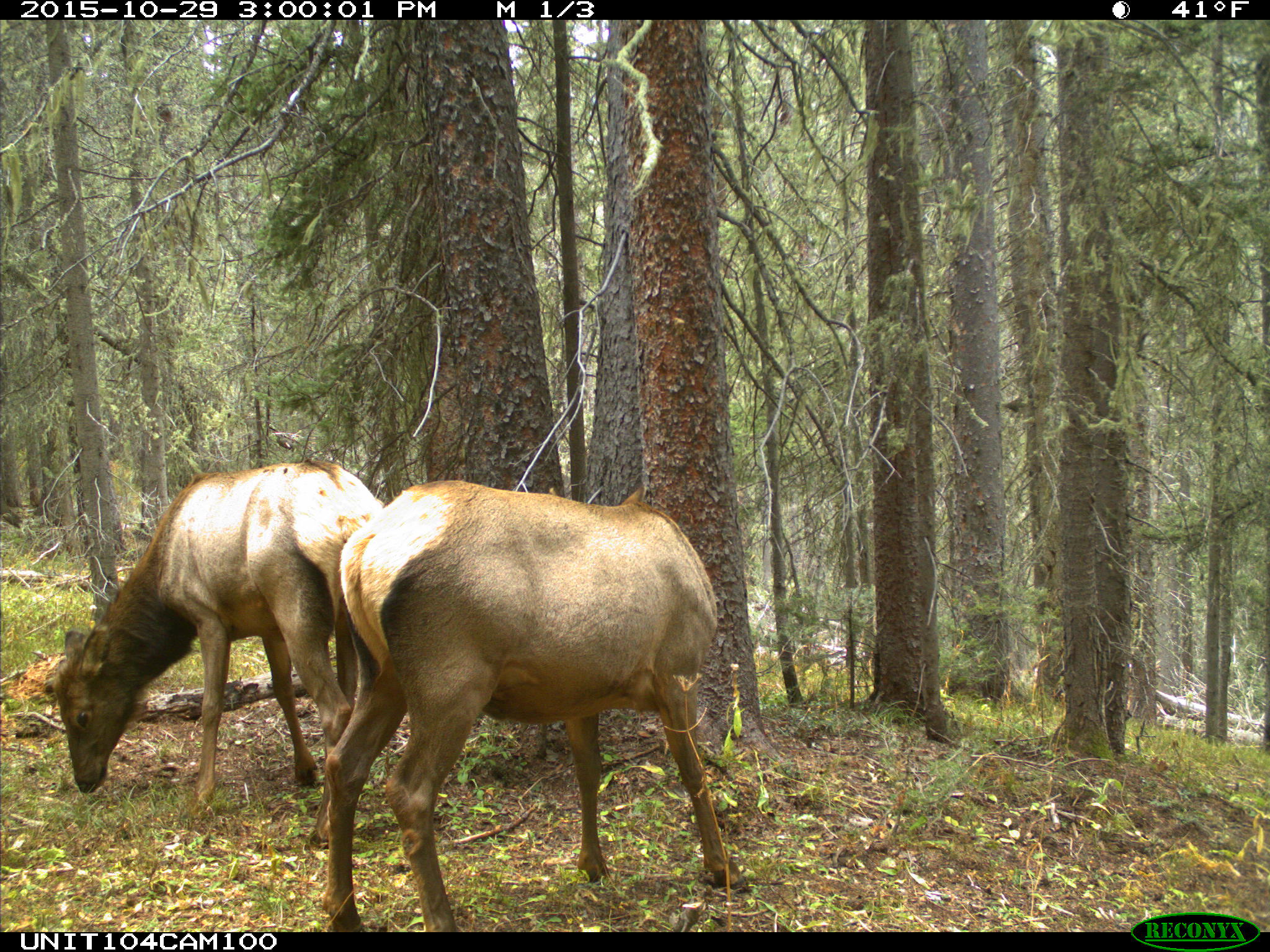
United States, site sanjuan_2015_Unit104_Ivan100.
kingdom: Animalia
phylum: Chordata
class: Mammalia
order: Artiodactyla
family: Cervidae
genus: Cervus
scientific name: Cervus elaphus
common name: red deer